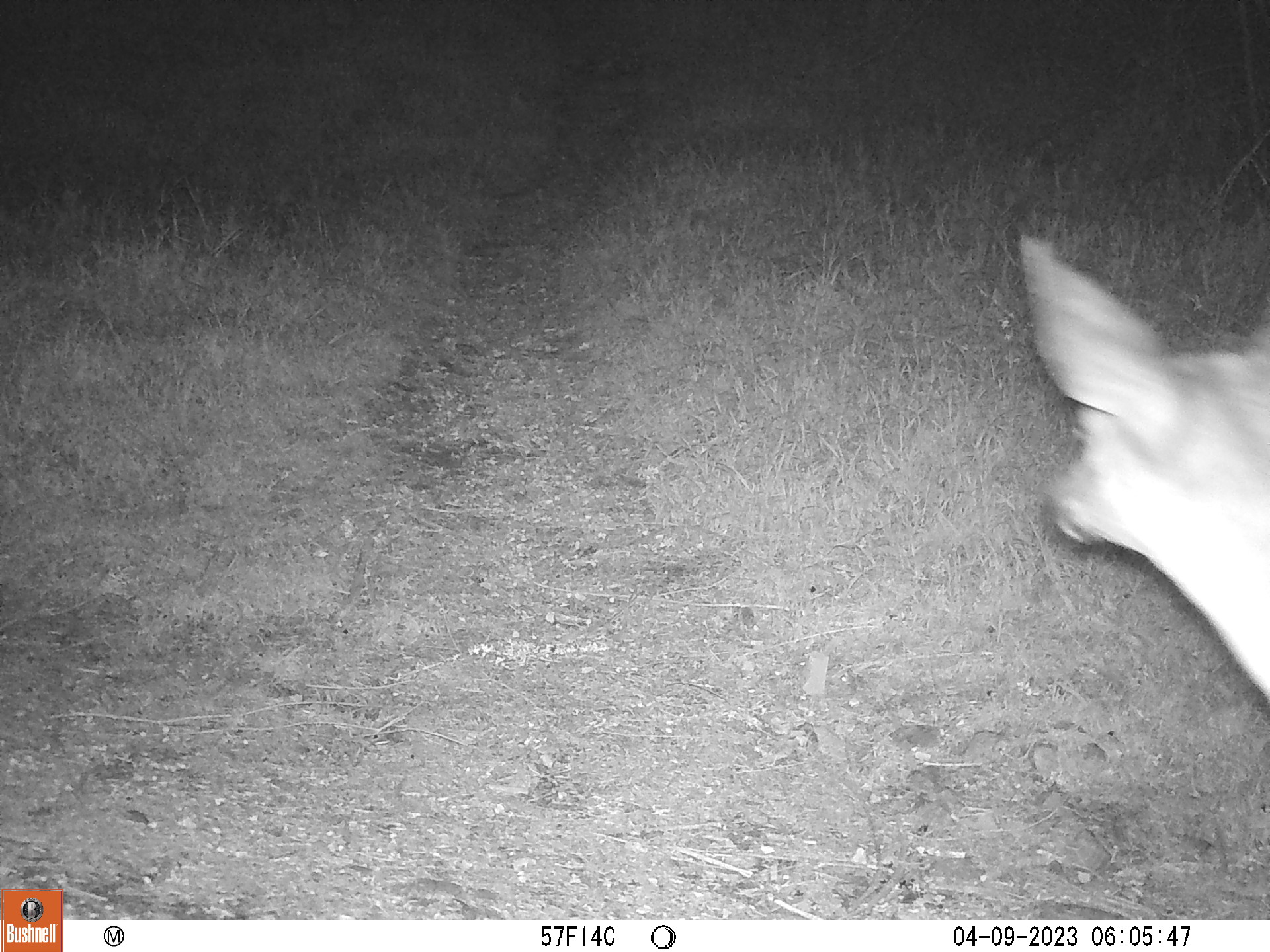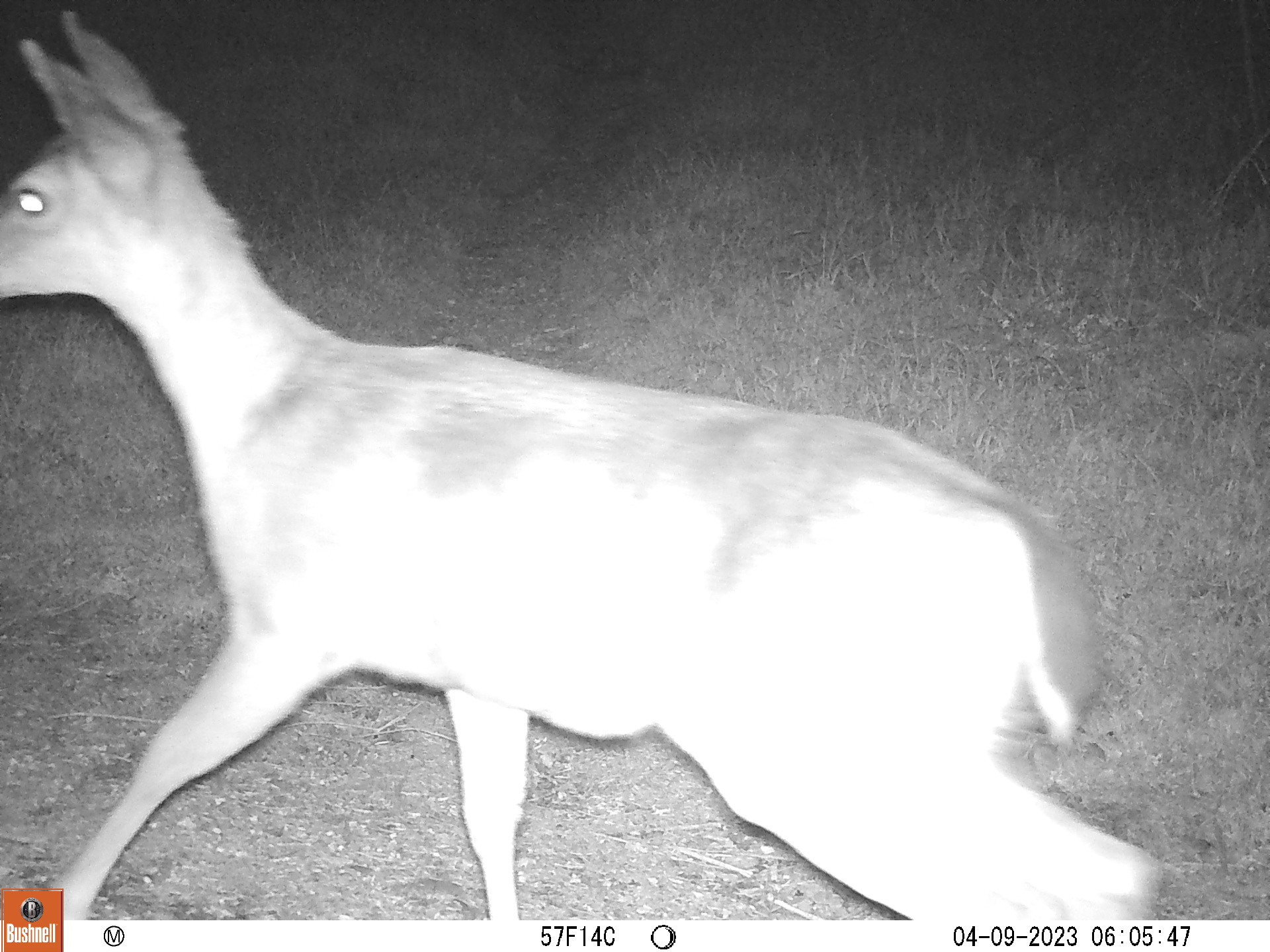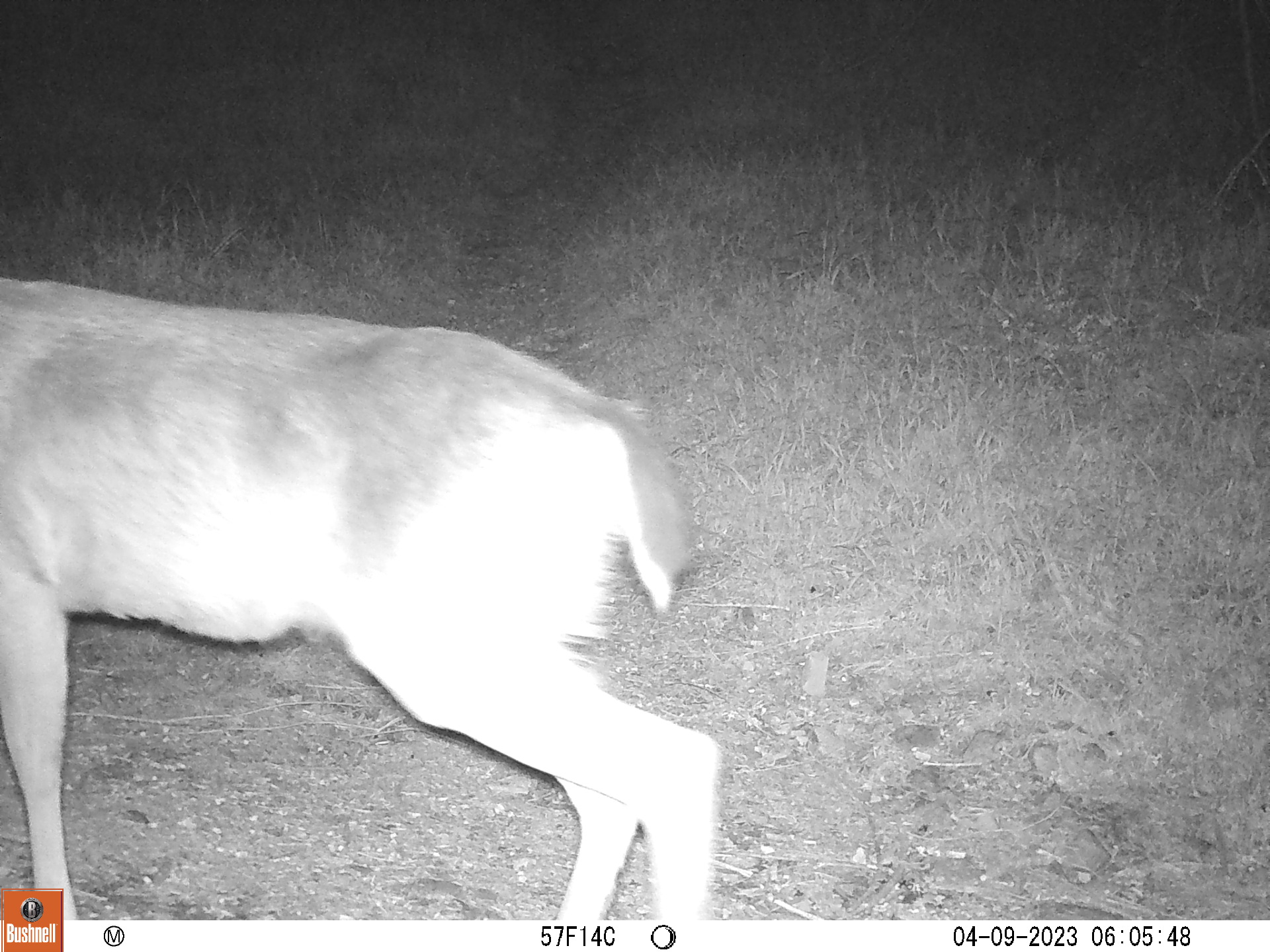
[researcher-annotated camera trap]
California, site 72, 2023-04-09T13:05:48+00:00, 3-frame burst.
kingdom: Animalia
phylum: Chordata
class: Mammalia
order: Artiodactyla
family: Cervidae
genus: Odocoileus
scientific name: Odocoileus hemionus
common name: mule deer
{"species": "mule deer (Odocoileus hemionus)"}